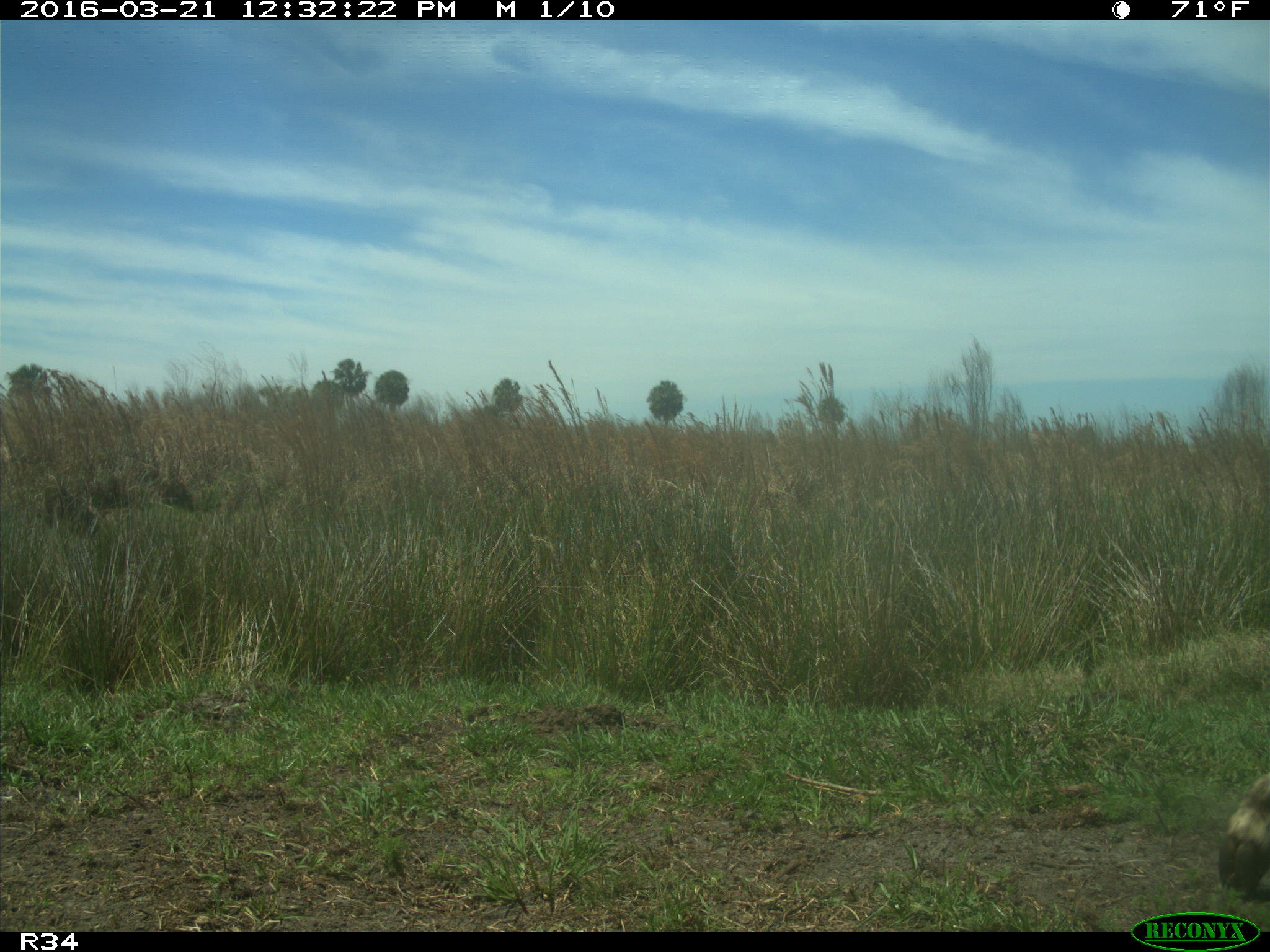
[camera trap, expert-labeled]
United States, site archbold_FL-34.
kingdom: Animalia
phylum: Chordata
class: Mammalia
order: Artiodactyla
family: Bovidae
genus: Bos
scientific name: Bos taurus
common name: domestic cow